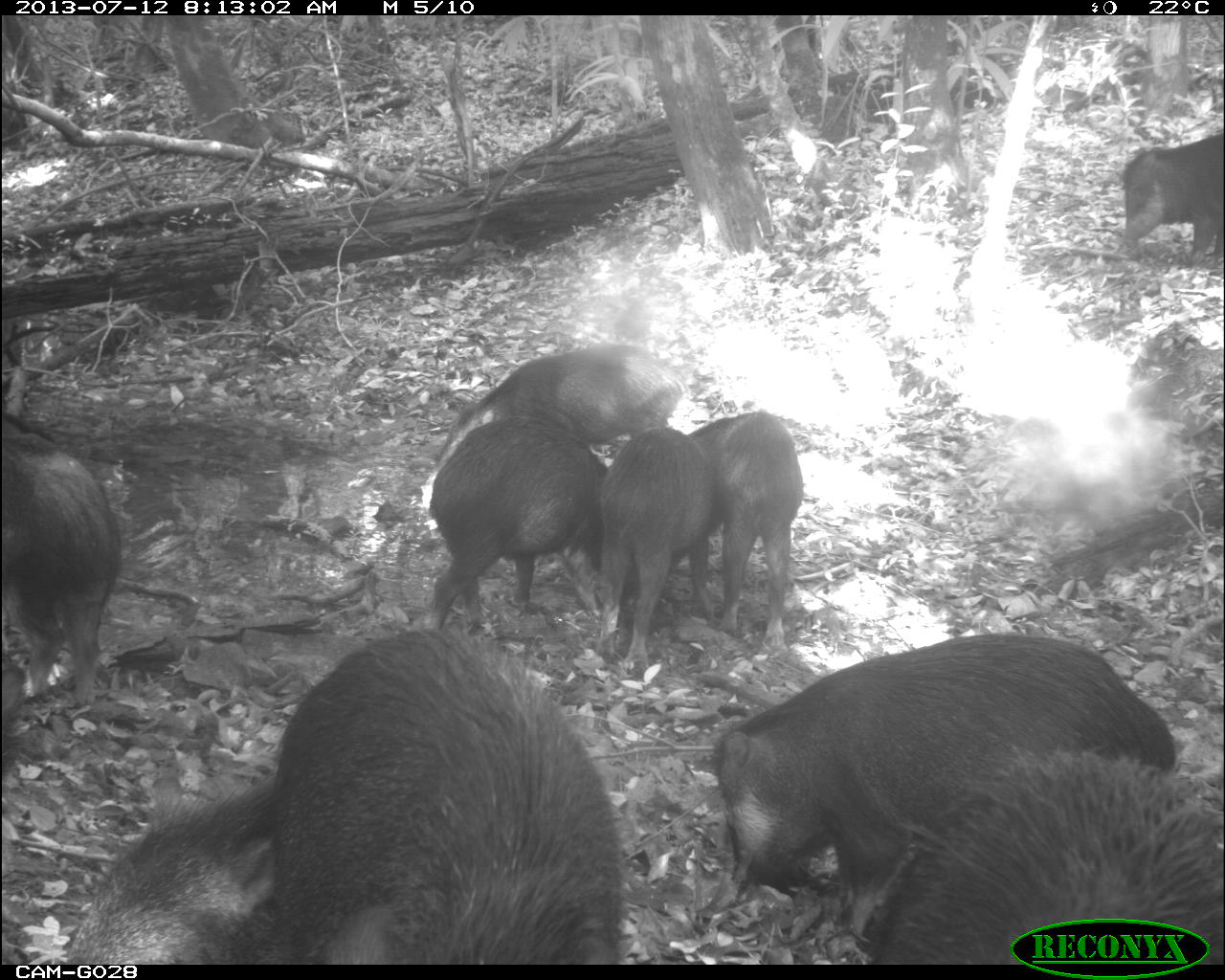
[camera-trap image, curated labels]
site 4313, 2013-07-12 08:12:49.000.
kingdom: Animalia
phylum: Chordata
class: Mammalia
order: Artiodactyla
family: Tayassuidae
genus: Tayassu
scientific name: Tayassu pecari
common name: white-lipped peccary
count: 20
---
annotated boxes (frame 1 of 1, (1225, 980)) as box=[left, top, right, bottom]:
tayassu pecari: box=[711, 631, 1176, 889]; box=[279, 629, 621, 960]; box=[855, 755, 1224, 963]; box=[67, 773, 300, 963]; box=[428, 417, 610, 633]; box=[1, 419, 118, 706]; box=[431, 344, 670, 469]; box=[598, 424, 715, 672]; box=[686, 408, 804, 651]; box=[1121, 130, 1225, 264]